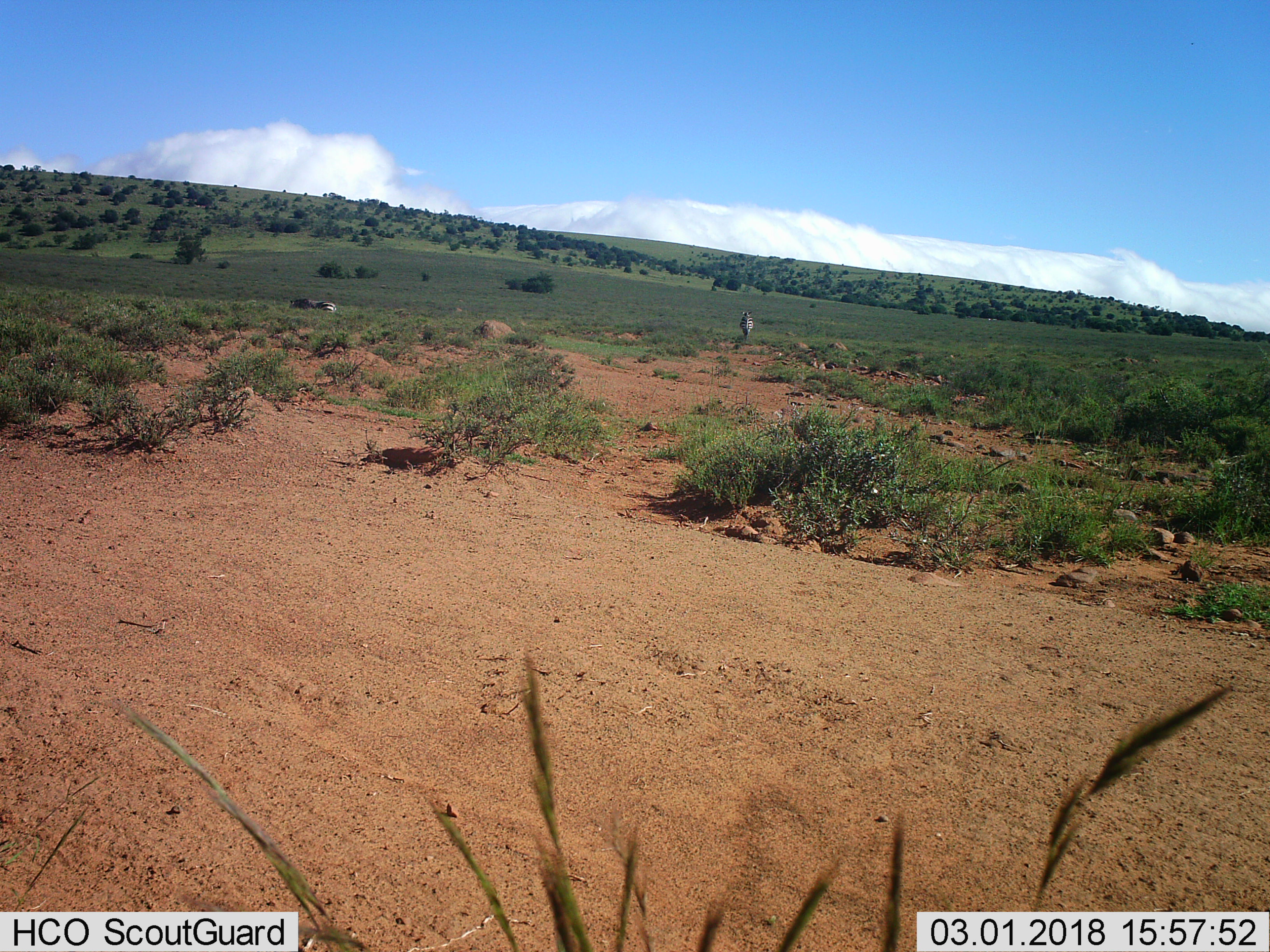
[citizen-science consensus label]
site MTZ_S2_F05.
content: unidentified animal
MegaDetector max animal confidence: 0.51